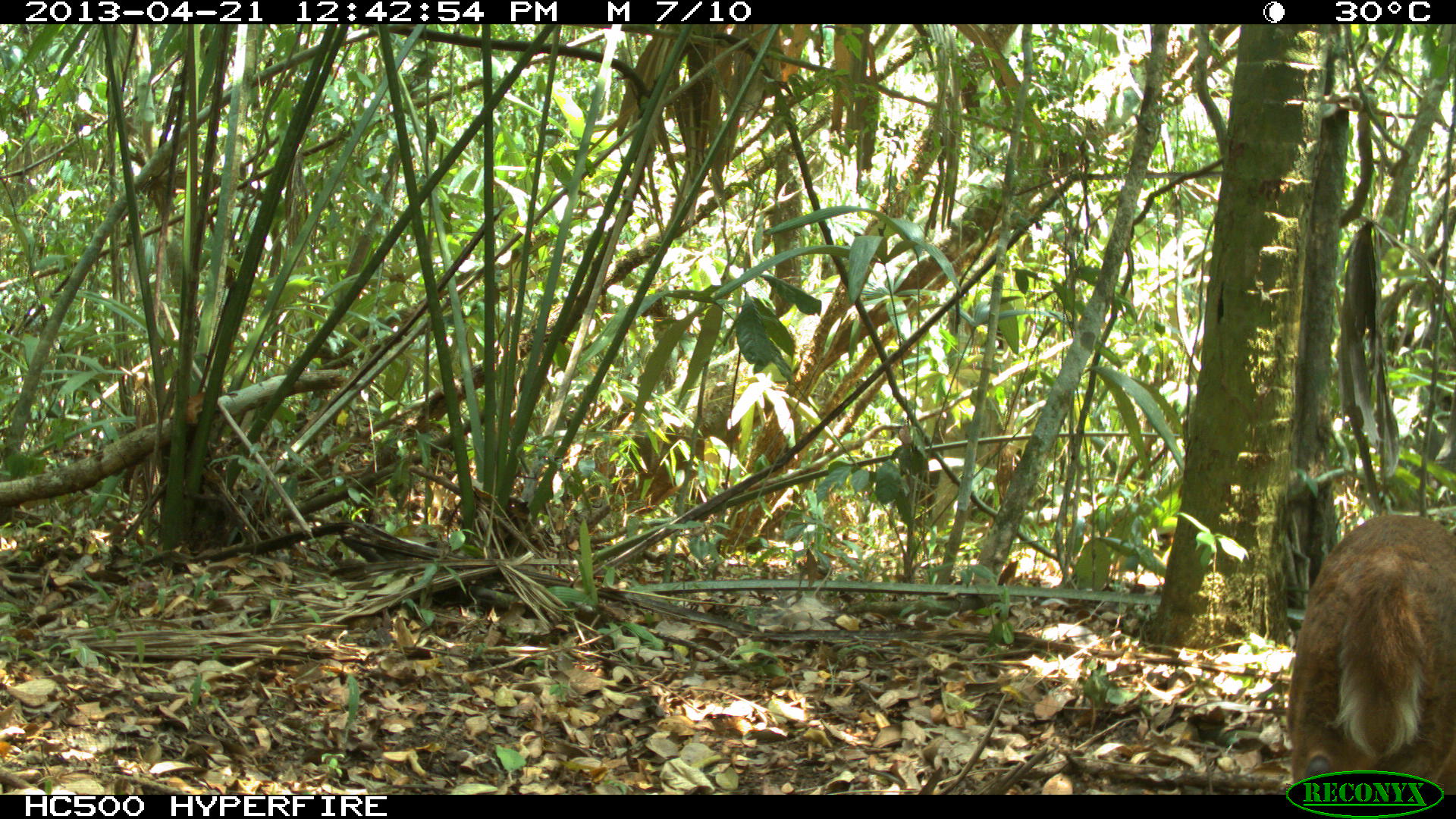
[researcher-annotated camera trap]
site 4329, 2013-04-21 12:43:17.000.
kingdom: Animalia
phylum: Chordata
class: Mammalia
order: Artiodactyla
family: Cervidae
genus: Mazama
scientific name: Mazama temama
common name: central american red brocket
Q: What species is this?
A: Mazama temama (central american red brocket).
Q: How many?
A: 1.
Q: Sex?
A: Female.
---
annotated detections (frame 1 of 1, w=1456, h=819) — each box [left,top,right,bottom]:
mazama temama: [1286,513,1456,795]